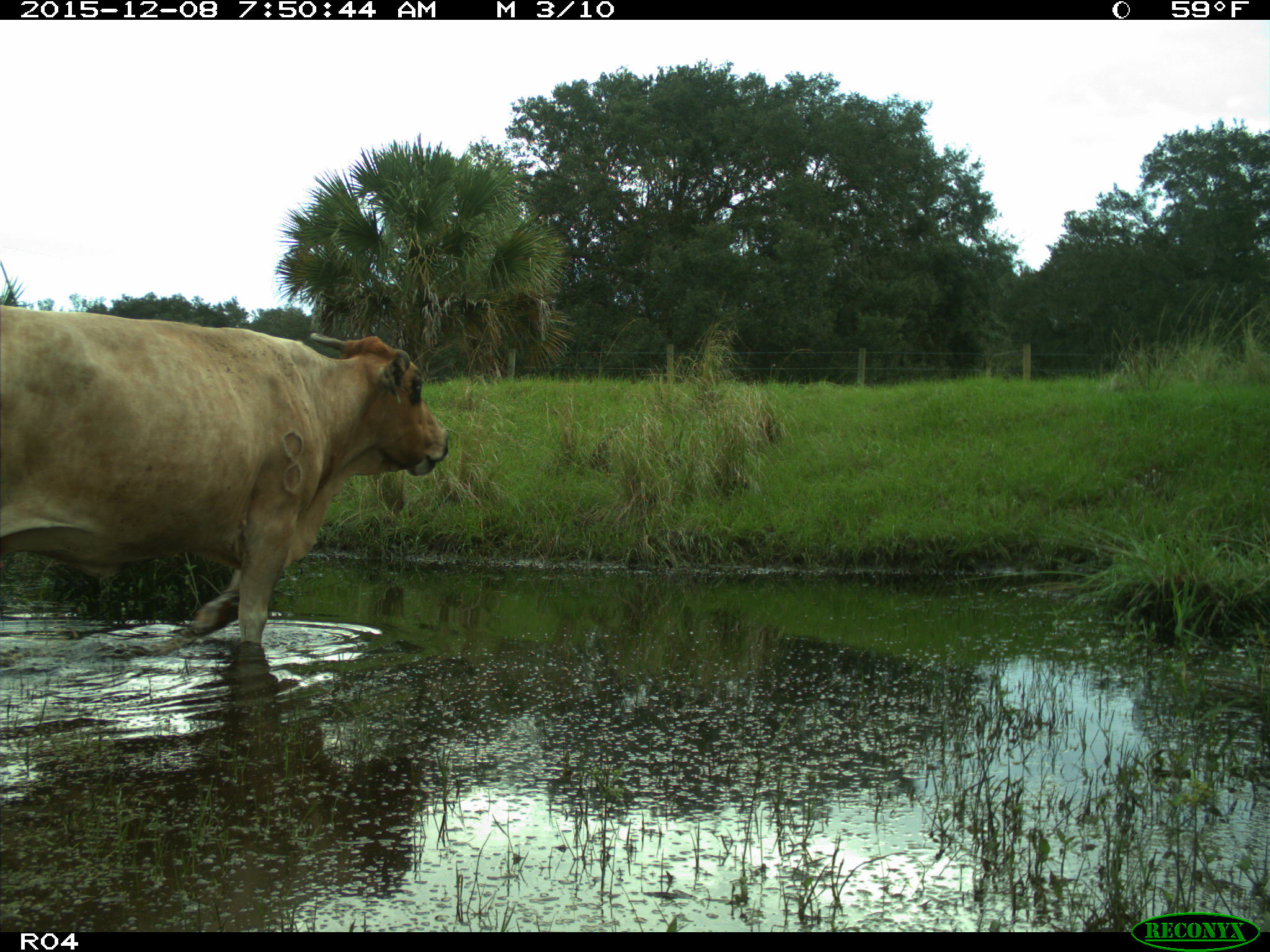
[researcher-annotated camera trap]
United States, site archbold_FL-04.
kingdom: Animalia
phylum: Chordata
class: Mammalia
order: Artiodactyla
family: Bovidae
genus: Bos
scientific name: Bos taurus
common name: domestic cow